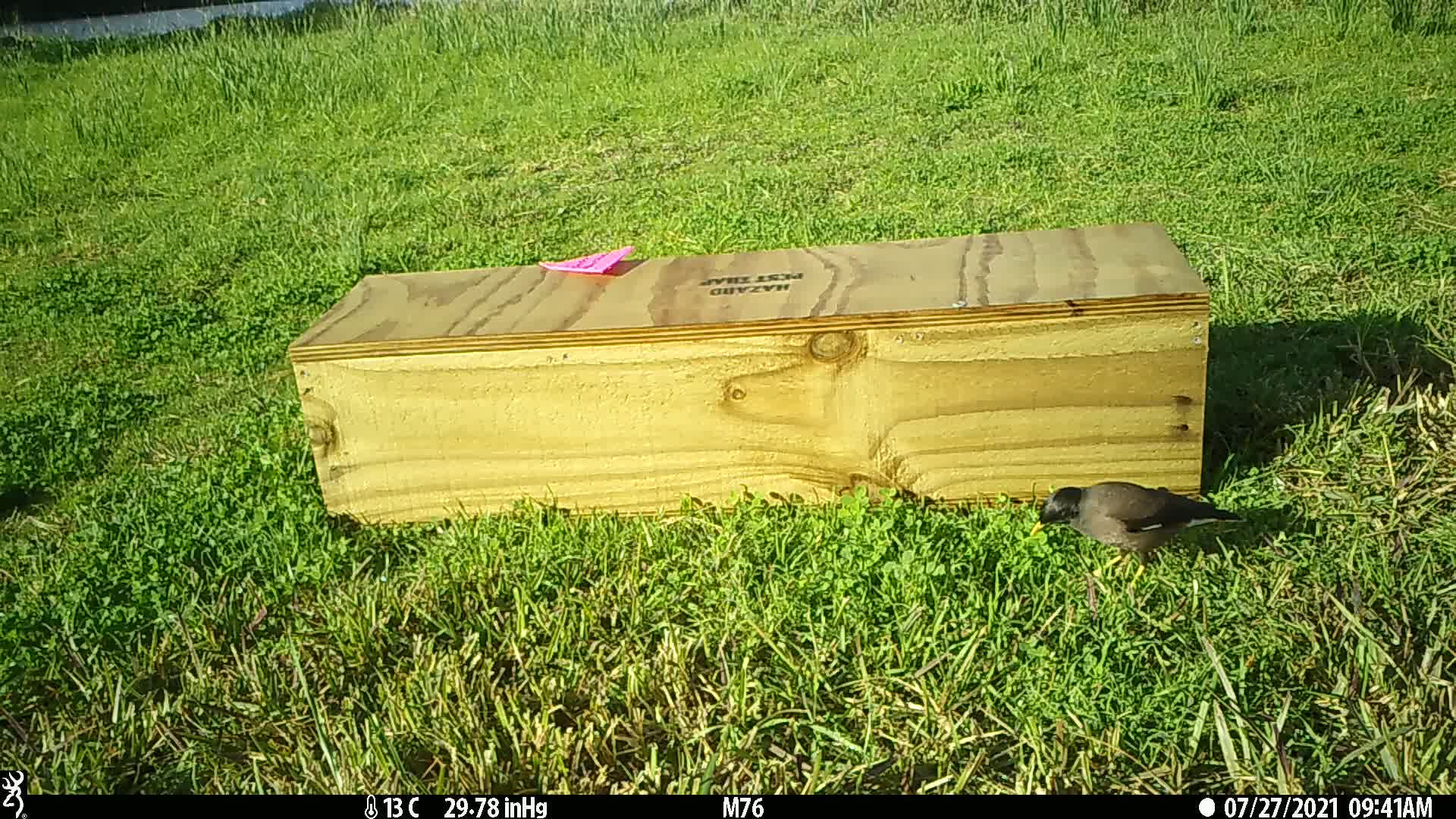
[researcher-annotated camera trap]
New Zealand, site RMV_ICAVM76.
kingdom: Animalia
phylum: Chordata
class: Aves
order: Passeriformes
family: Sturnidae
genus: Acridotheres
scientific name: Acridotheres tristis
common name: common myna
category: myna